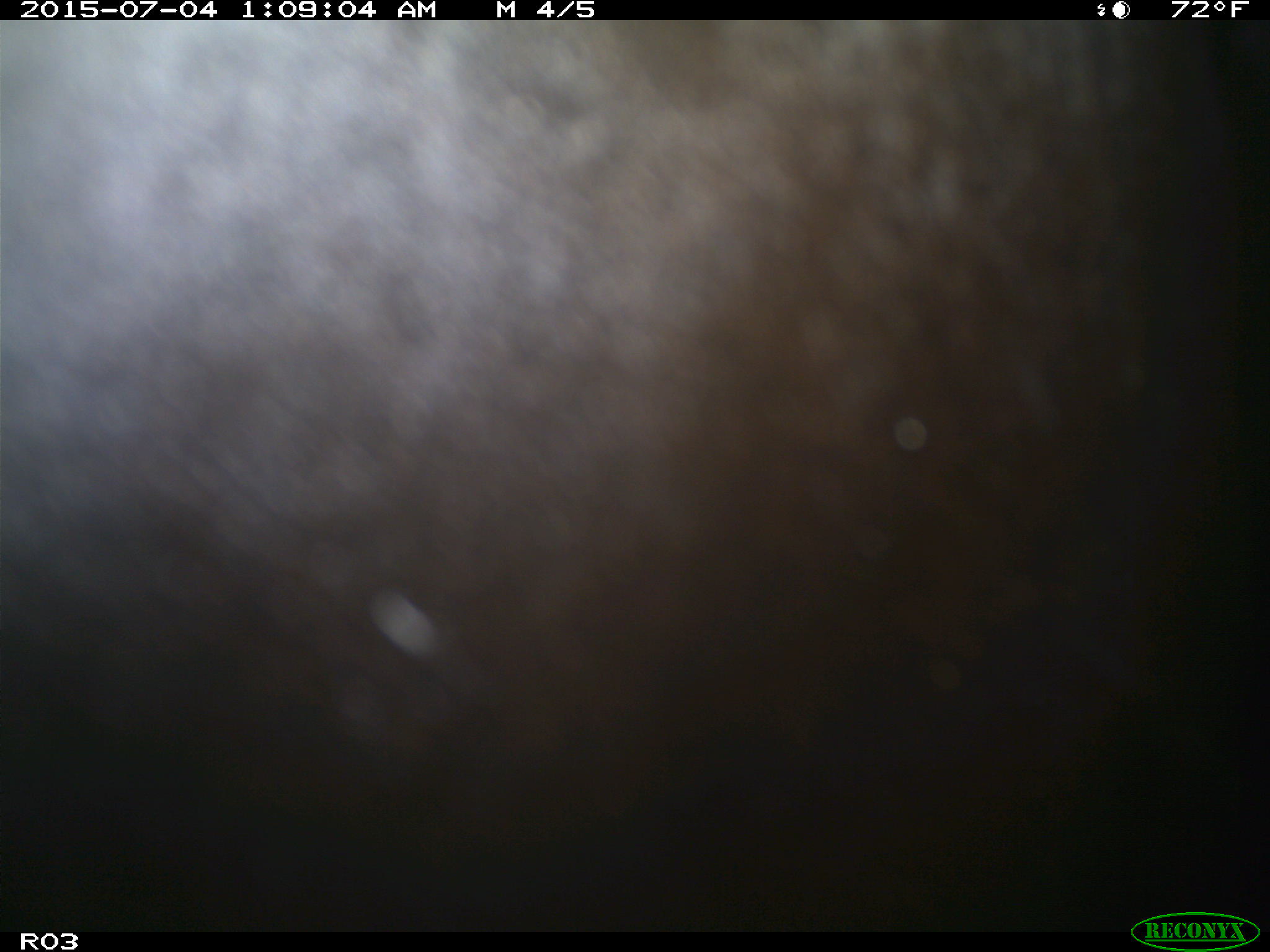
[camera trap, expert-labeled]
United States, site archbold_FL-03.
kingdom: Animalia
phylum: Chordata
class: Mammalia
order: Artiodactyla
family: Bovidae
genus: Bos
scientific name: Bos taurus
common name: domestic cow